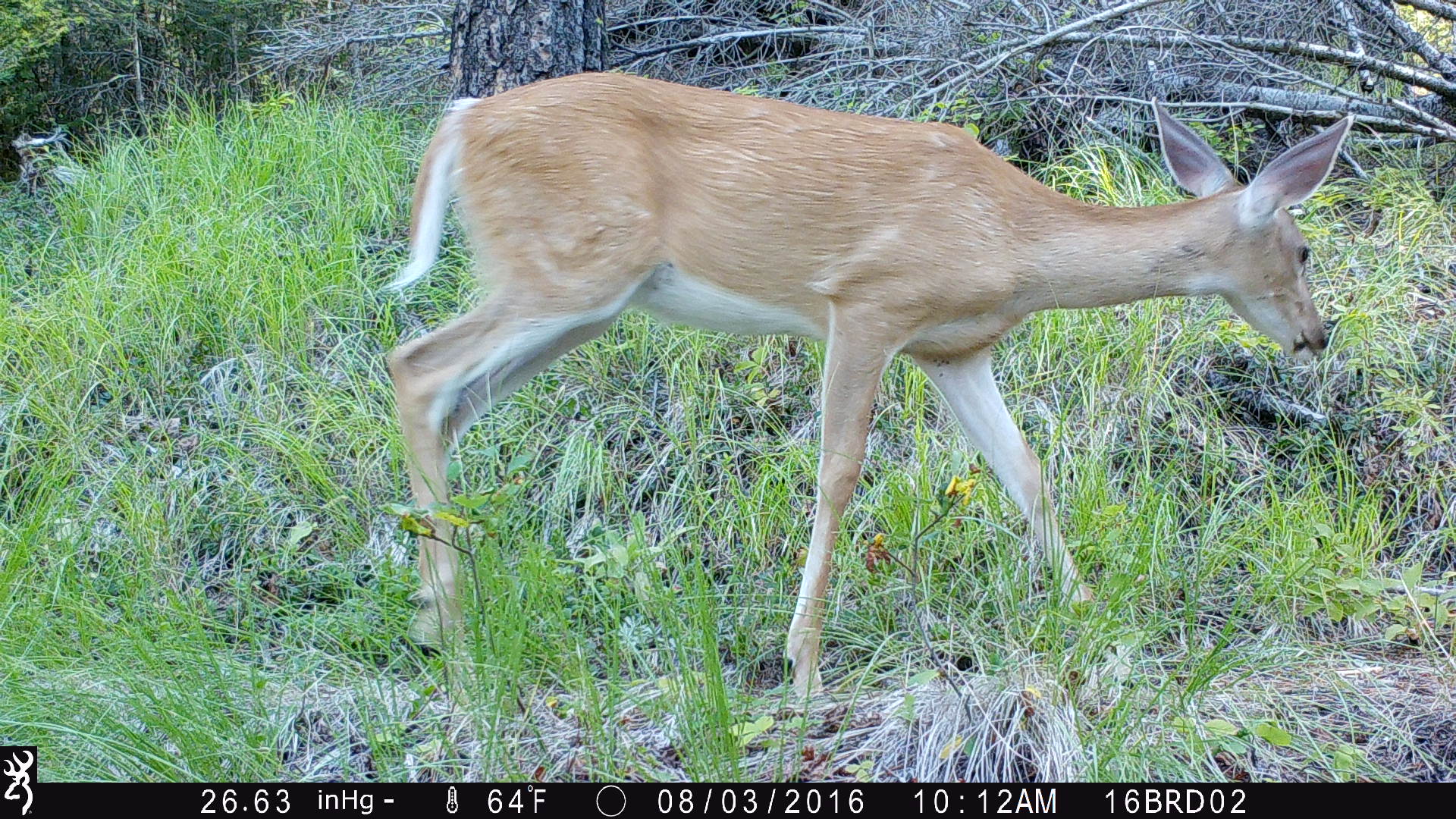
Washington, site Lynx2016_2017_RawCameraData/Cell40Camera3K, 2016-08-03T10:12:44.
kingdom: Animalia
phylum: Chordata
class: Mammalia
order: Artiodactyla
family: Cervidae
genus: Odocoileus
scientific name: Odocoileus virginianus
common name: white-tailed deer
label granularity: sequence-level